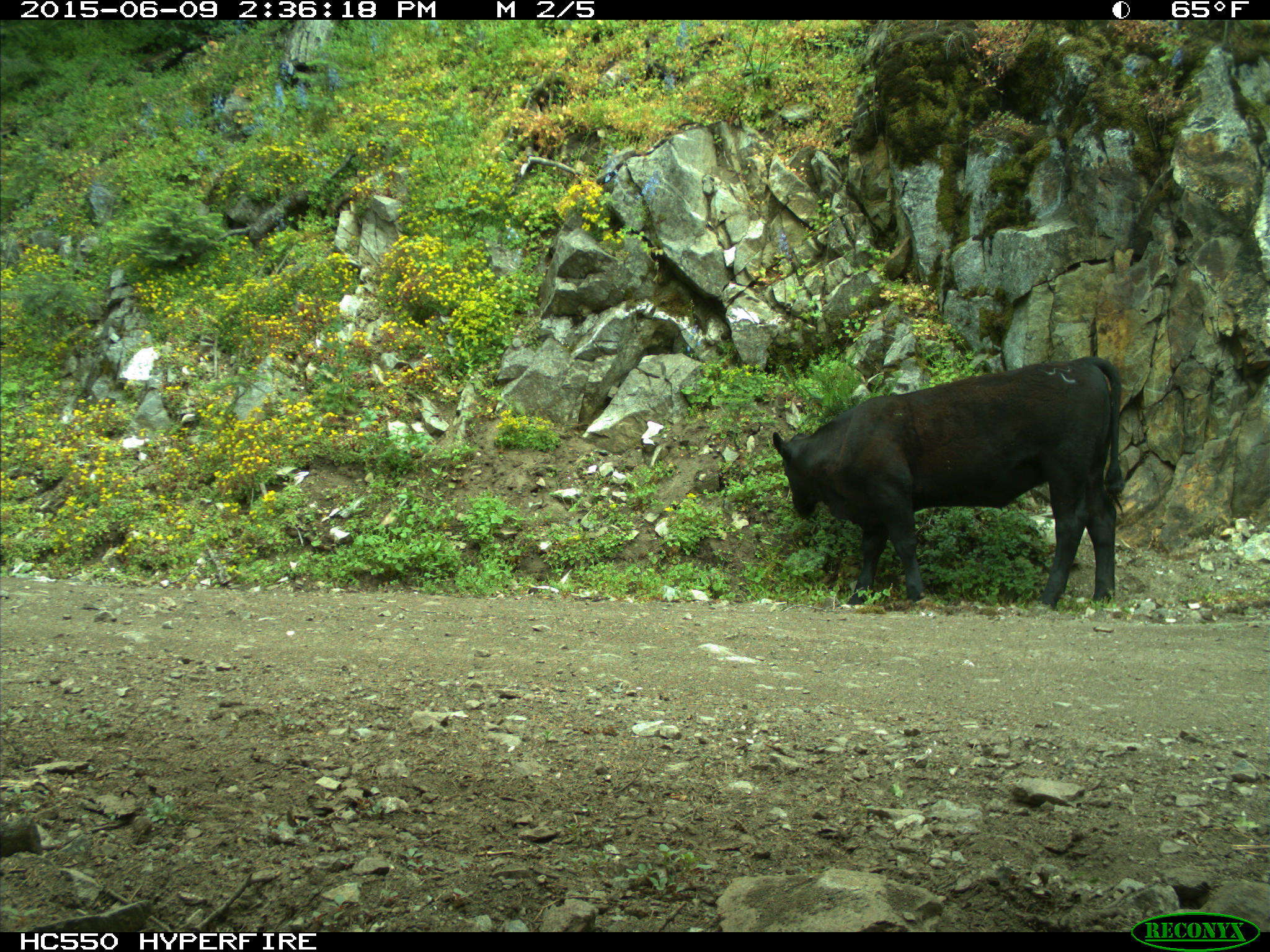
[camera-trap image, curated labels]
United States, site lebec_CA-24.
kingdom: Animalia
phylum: Chordata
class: Mammalia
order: Artiodactyla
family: Bovidae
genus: Bos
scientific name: Bos taurus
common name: domestic cow